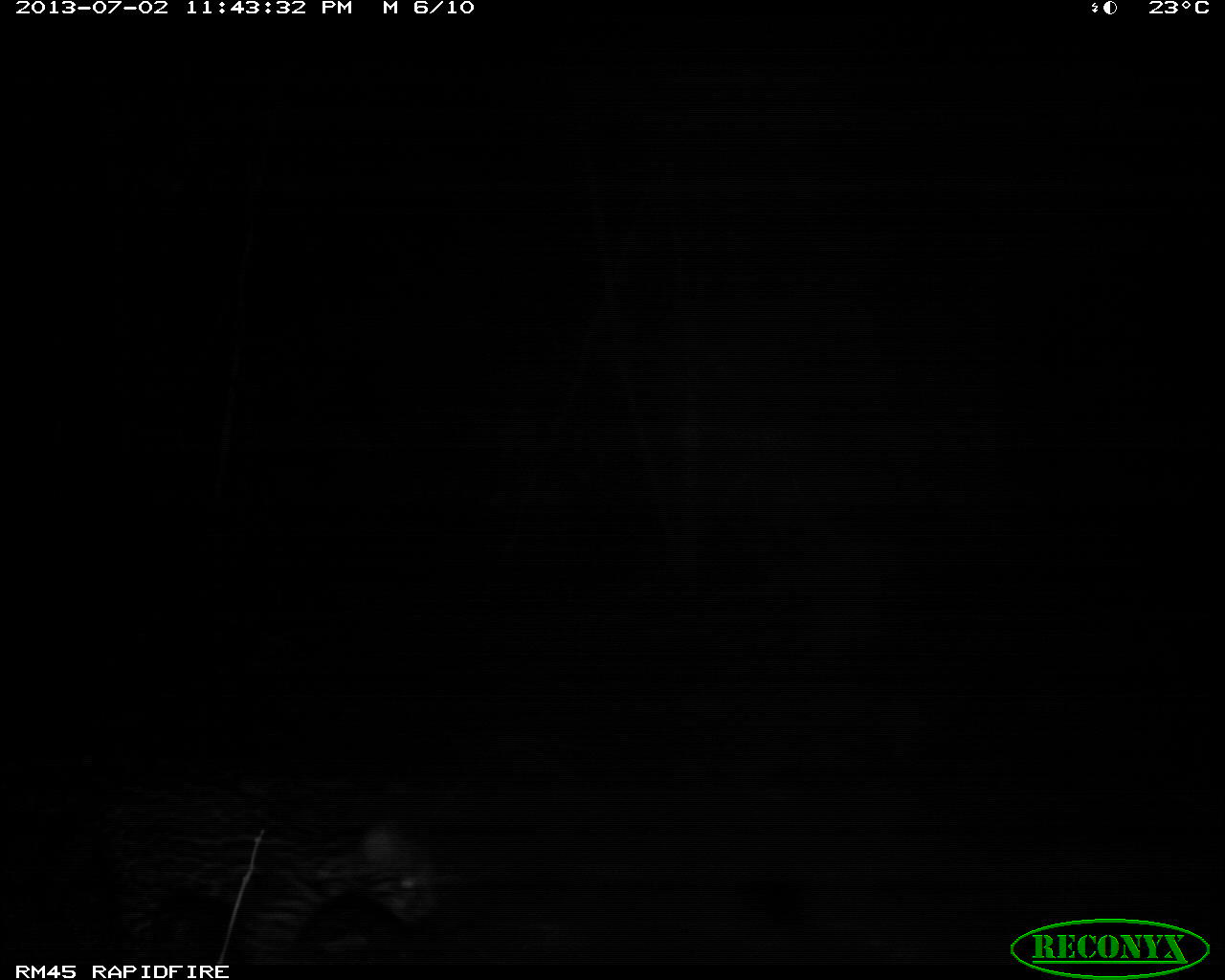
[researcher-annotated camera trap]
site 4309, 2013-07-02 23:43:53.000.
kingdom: Animalia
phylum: Chordata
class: Mammalia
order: Carnivora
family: Felidae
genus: Leopardus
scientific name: Leopardus pardalis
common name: ocelot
Leopardus pardalis (ocelot), count 2.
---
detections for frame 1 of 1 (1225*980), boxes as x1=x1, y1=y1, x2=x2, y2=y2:
leopardus pardalis: x1=63, y1=768, x2=439, y2=963